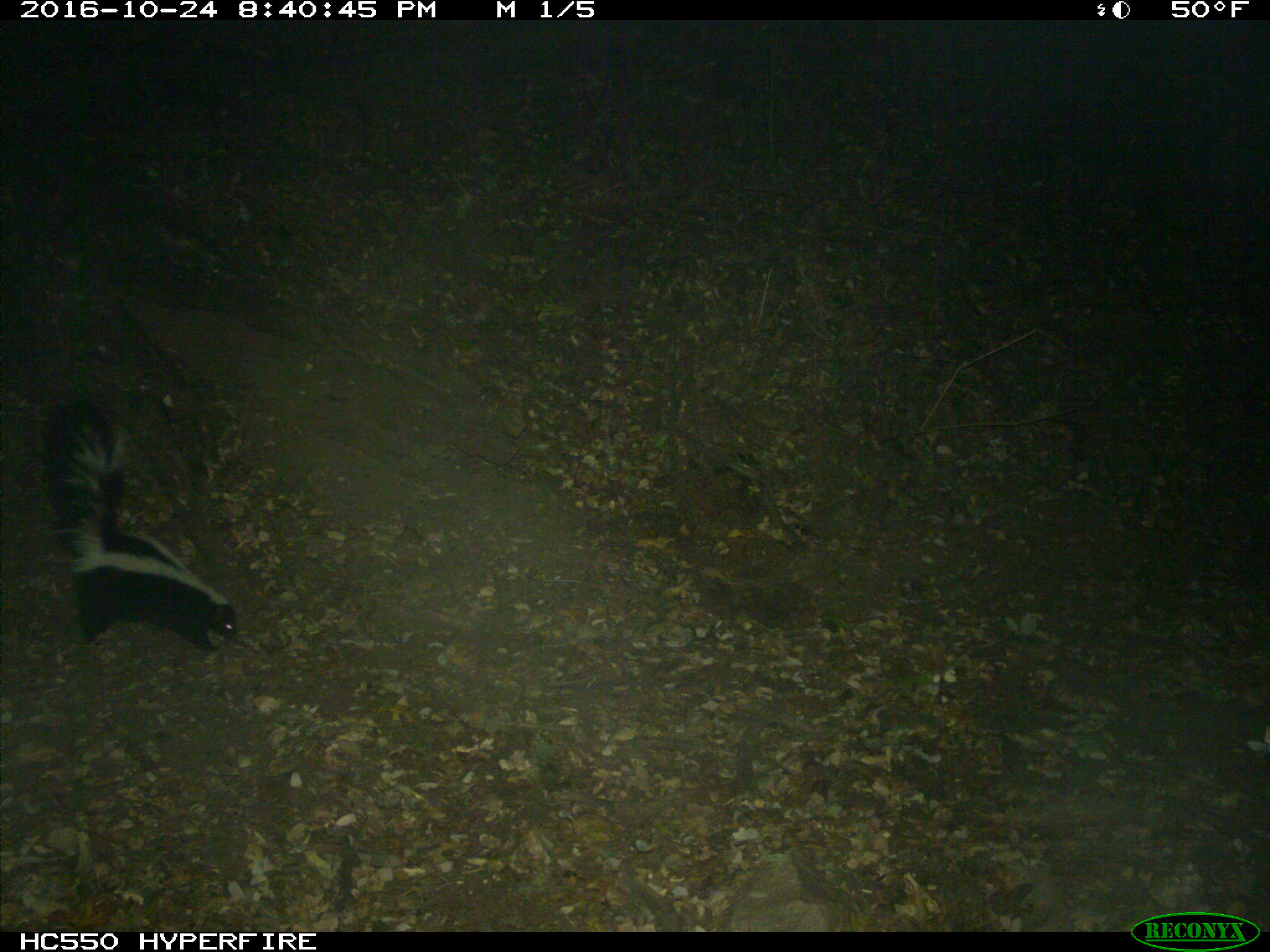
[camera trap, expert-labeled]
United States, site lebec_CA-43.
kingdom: Animalia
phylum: Chordata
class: Mammalia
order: Carnivora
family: Mephitidae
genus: Mephitis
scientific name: Mephitis mephitis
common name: striped skunk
Mephitis mephitis (striped skunk).